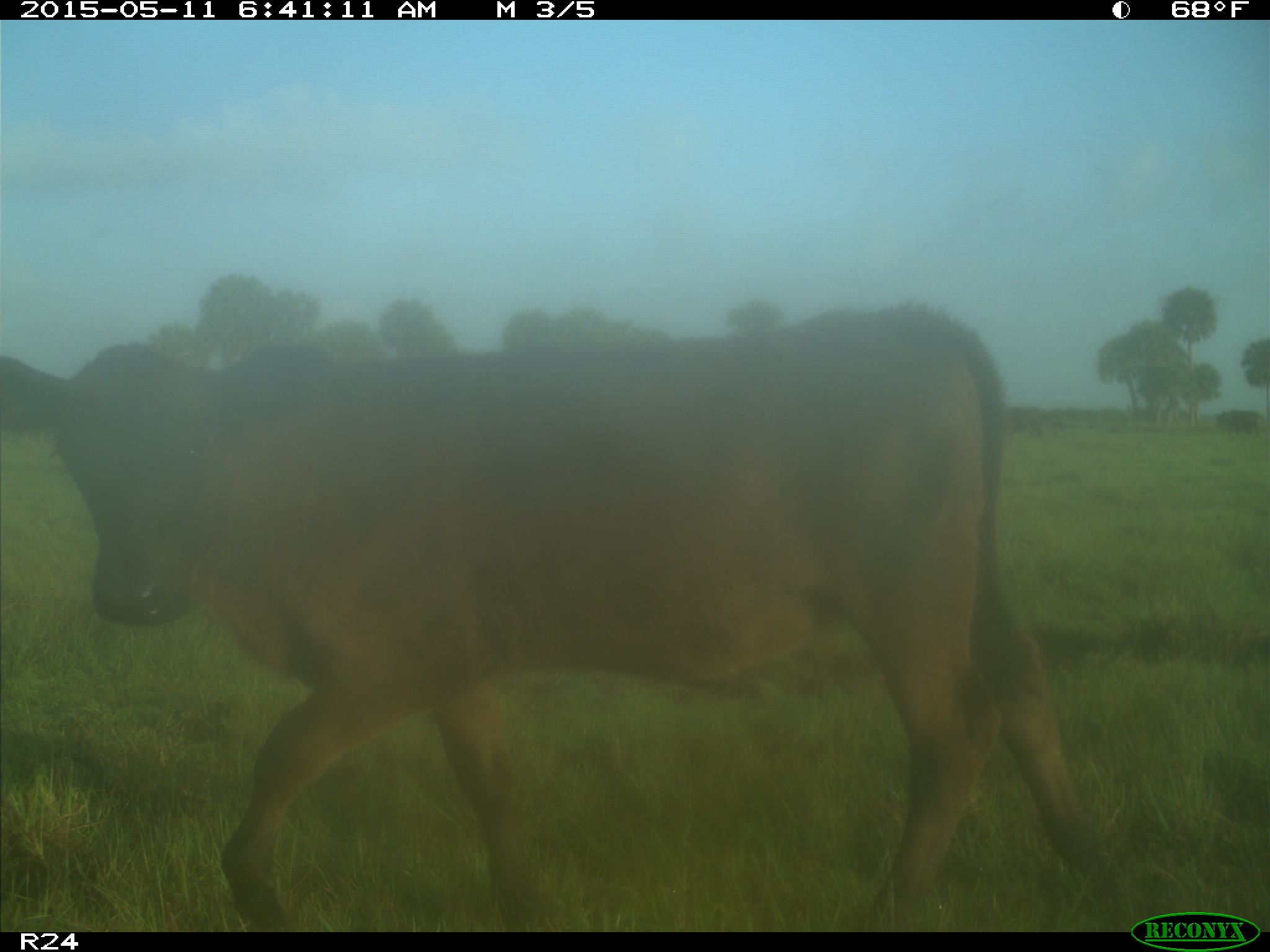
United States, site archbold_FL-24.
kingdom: Animalia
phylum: Chordata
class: Mammalia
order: Artiodactyla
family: Bovidae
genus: Bos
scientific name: Bos taurus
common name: domestic cow